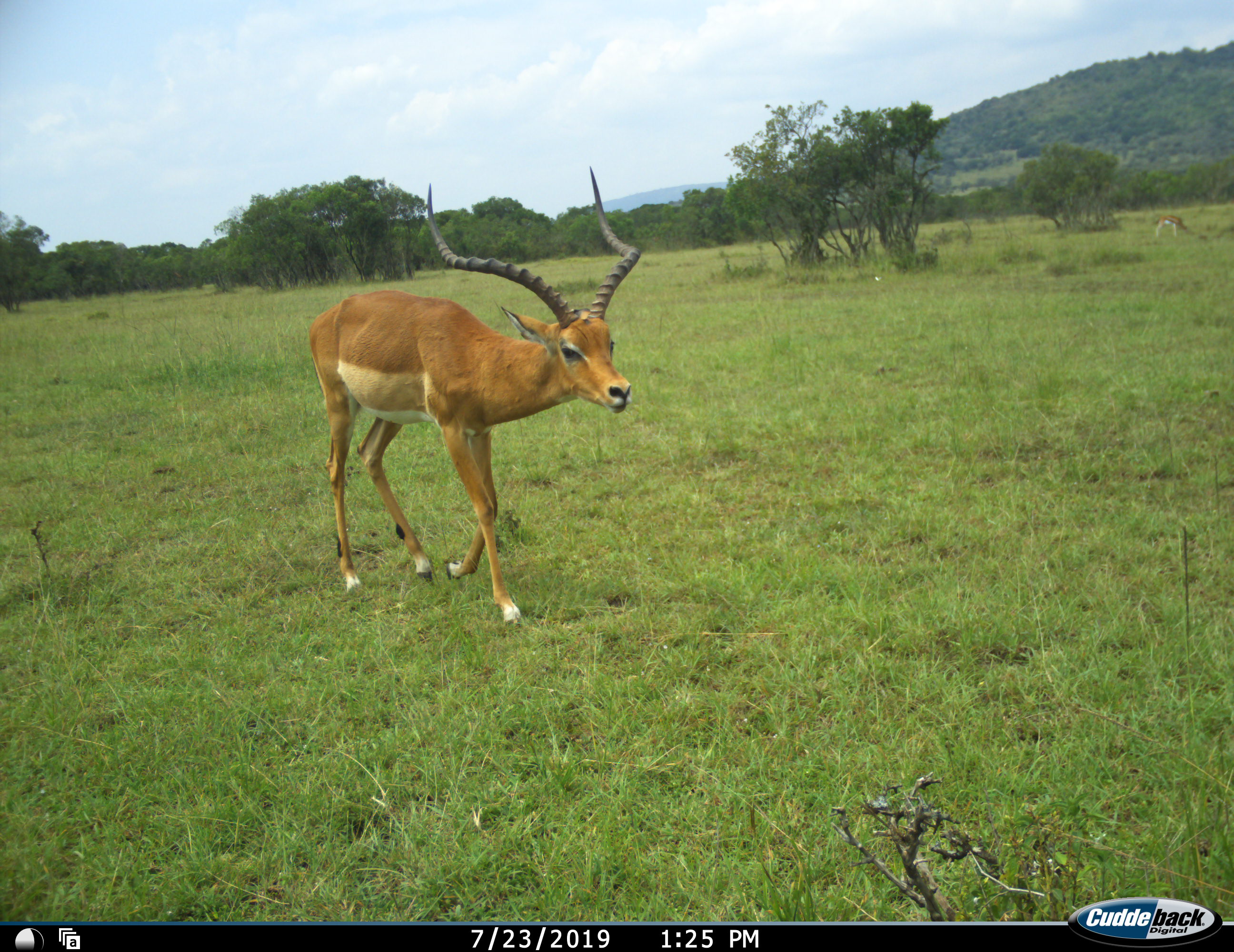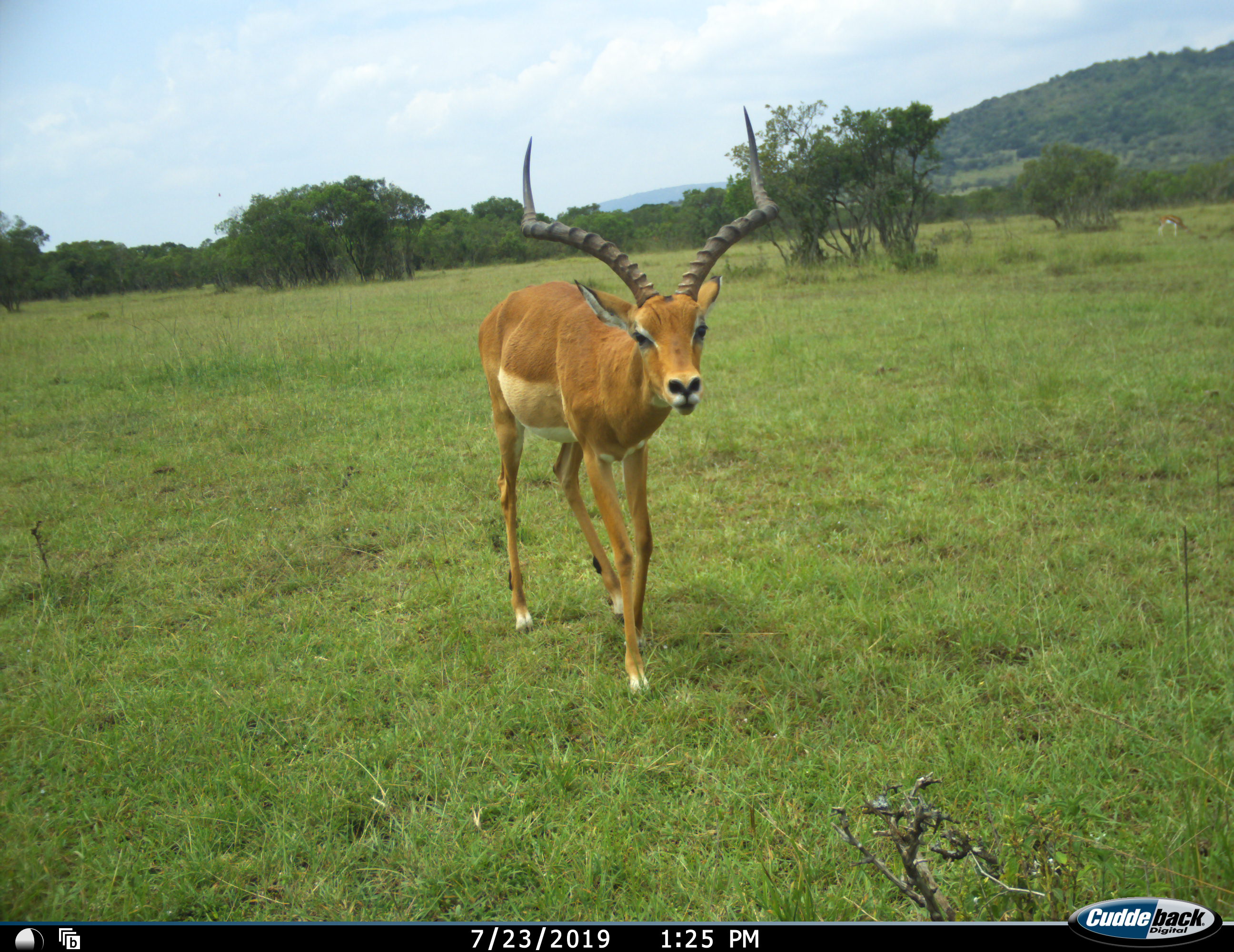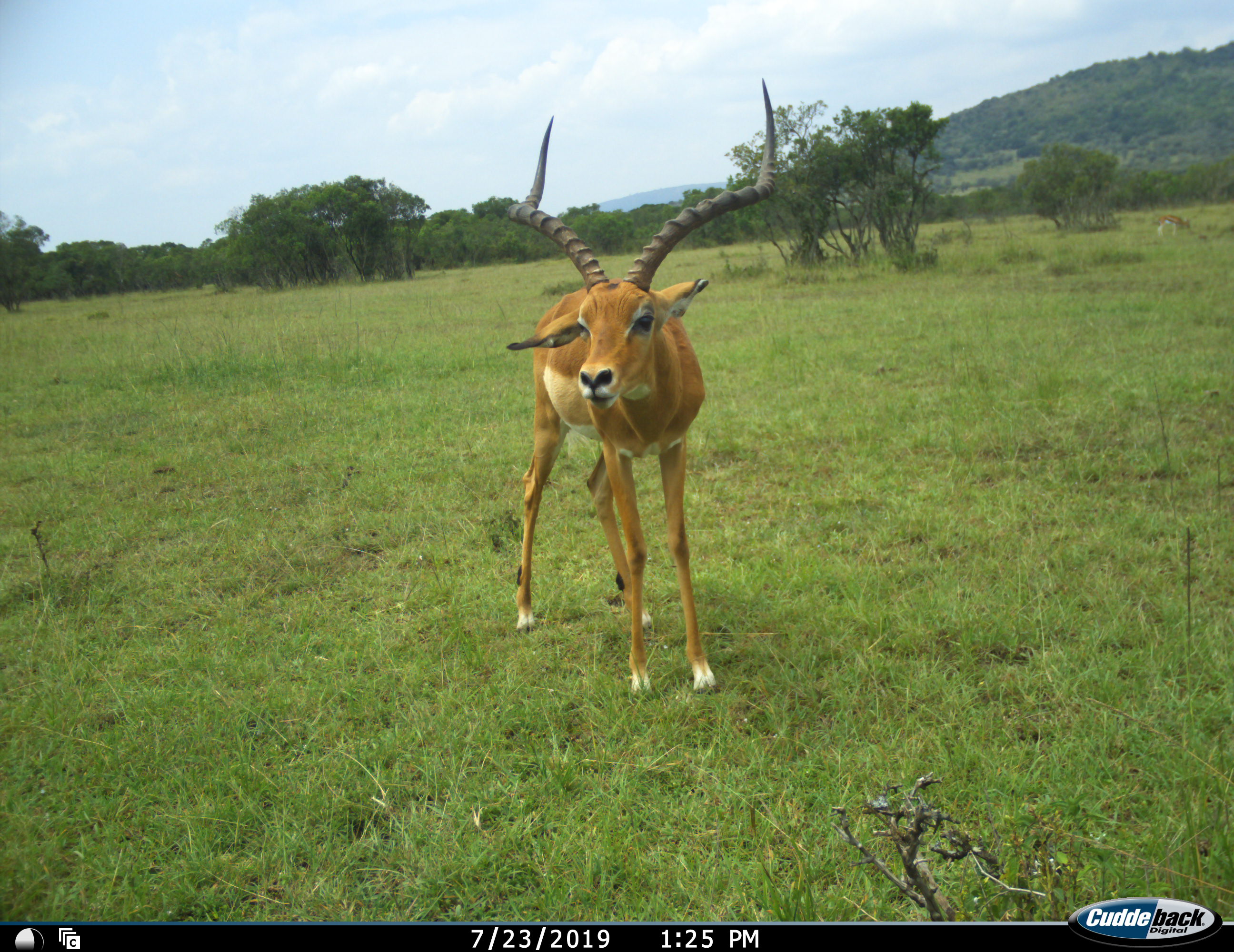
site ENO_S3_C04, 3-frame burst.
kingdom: Animalia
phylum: Chordata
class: Mammalia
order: Artiodactyla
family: Bovidae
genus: Aepyceros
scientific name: Aepyceros melampus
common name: impala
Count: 1.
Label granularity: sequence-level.